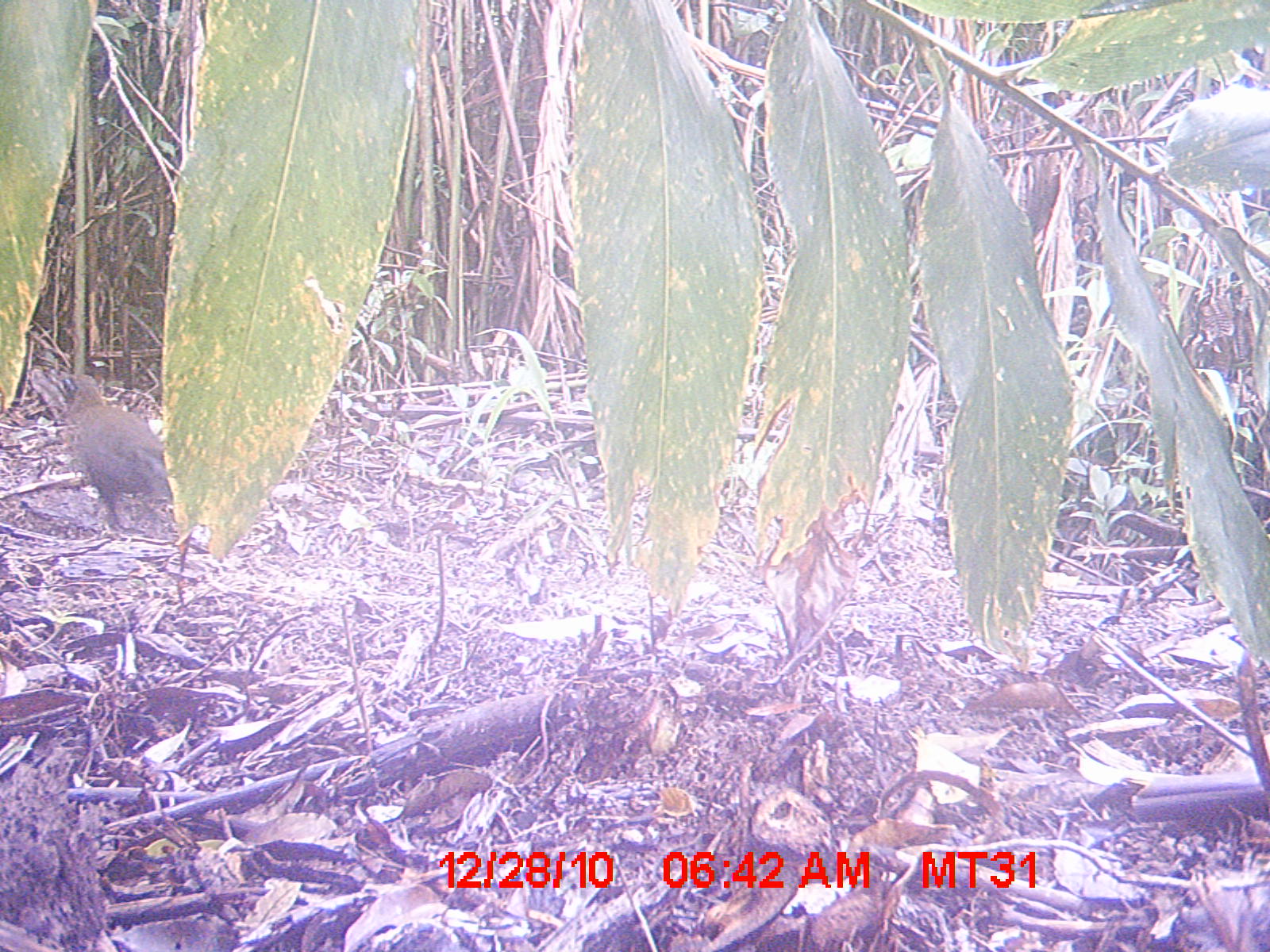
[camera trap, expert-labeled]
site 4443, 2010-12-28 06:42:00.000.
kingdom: Animalia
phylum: Chordata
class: Aves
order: Cuculiformes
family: Cuculidae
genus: Coua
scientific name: Coua serriana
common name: red-breasted coua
Coua serriana (red-breasted coua), count 1.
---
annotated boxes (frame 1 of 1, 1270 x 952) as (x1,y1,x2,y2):
coua serriana: (59,371,173,531)